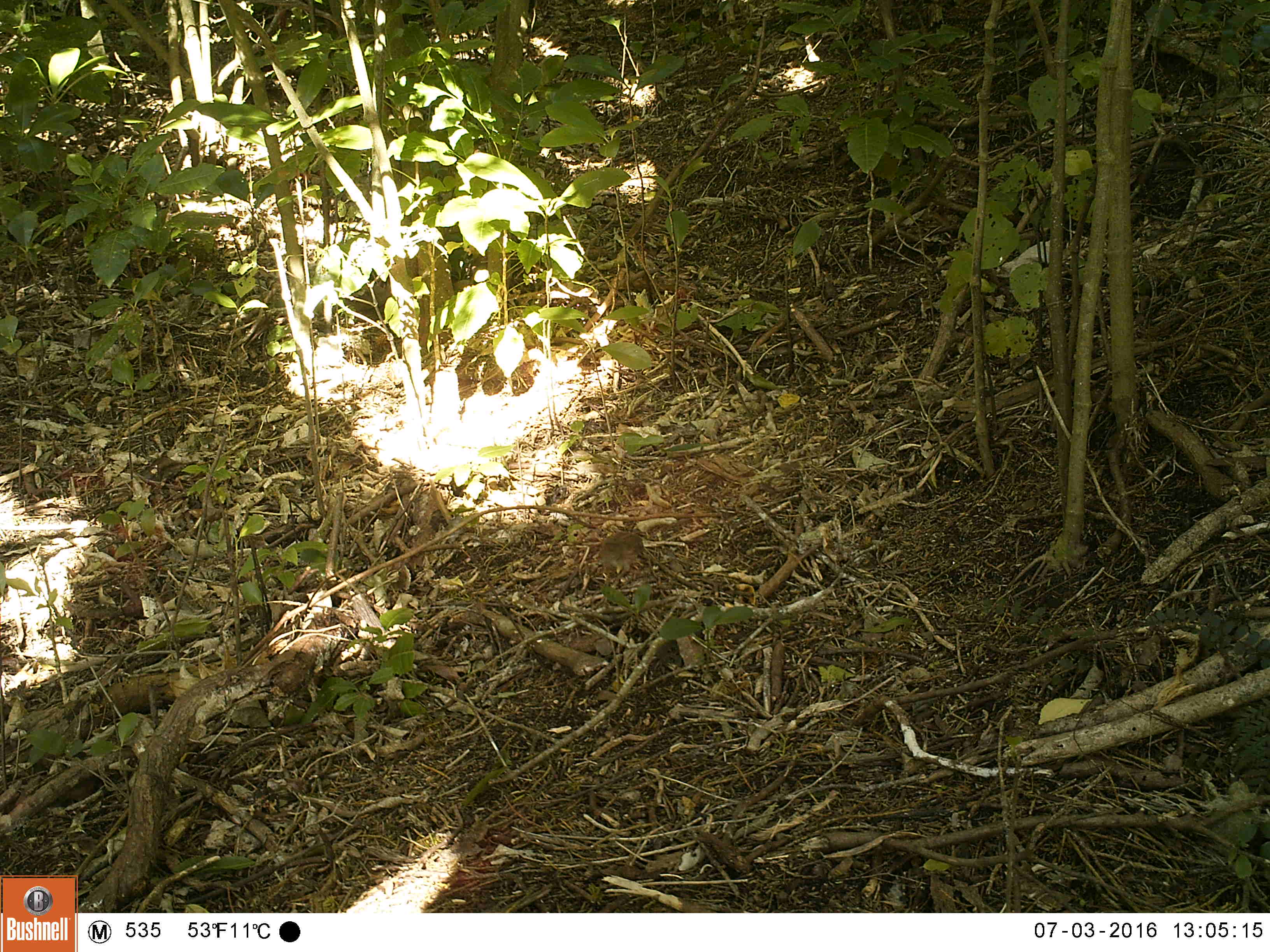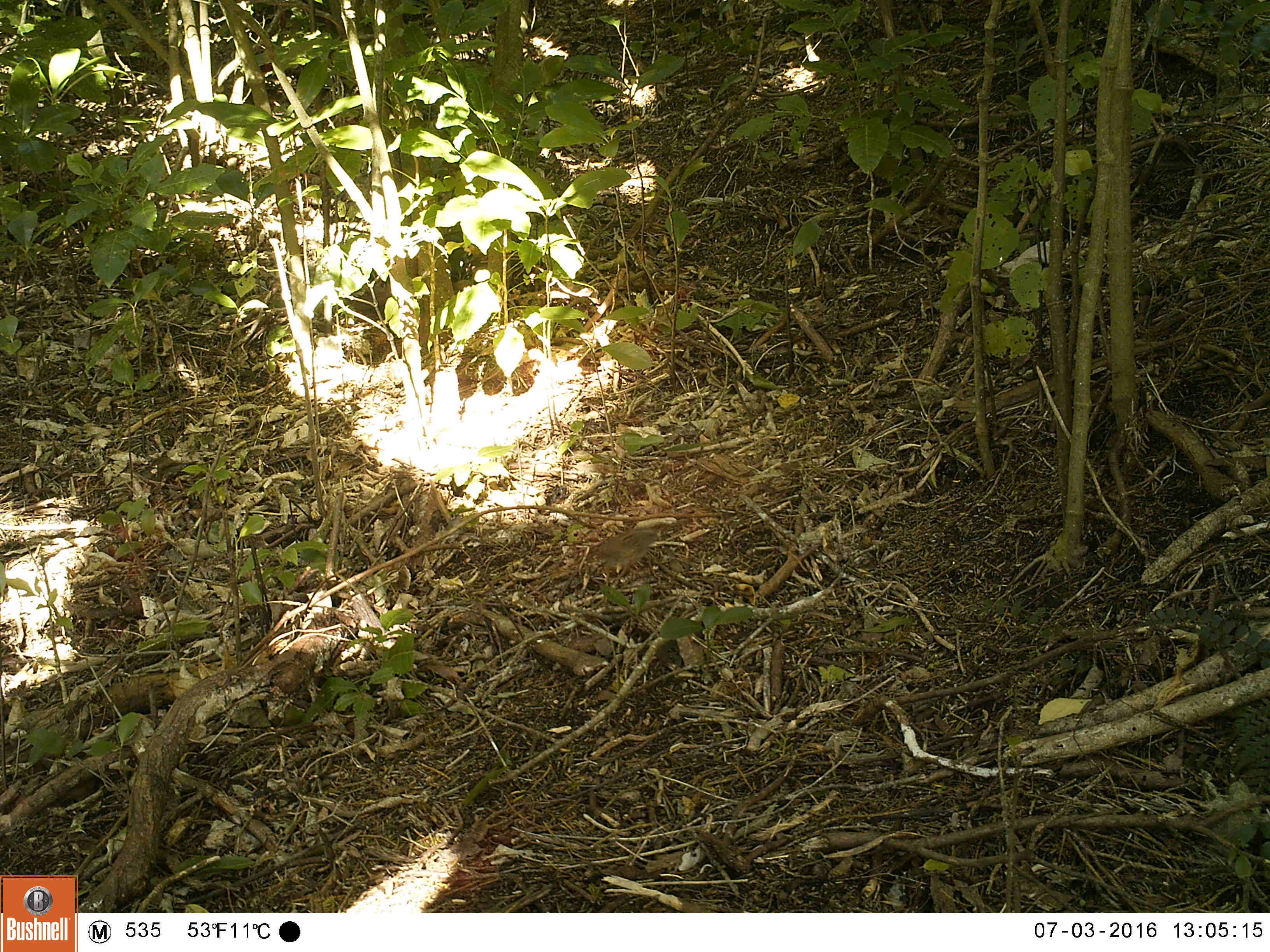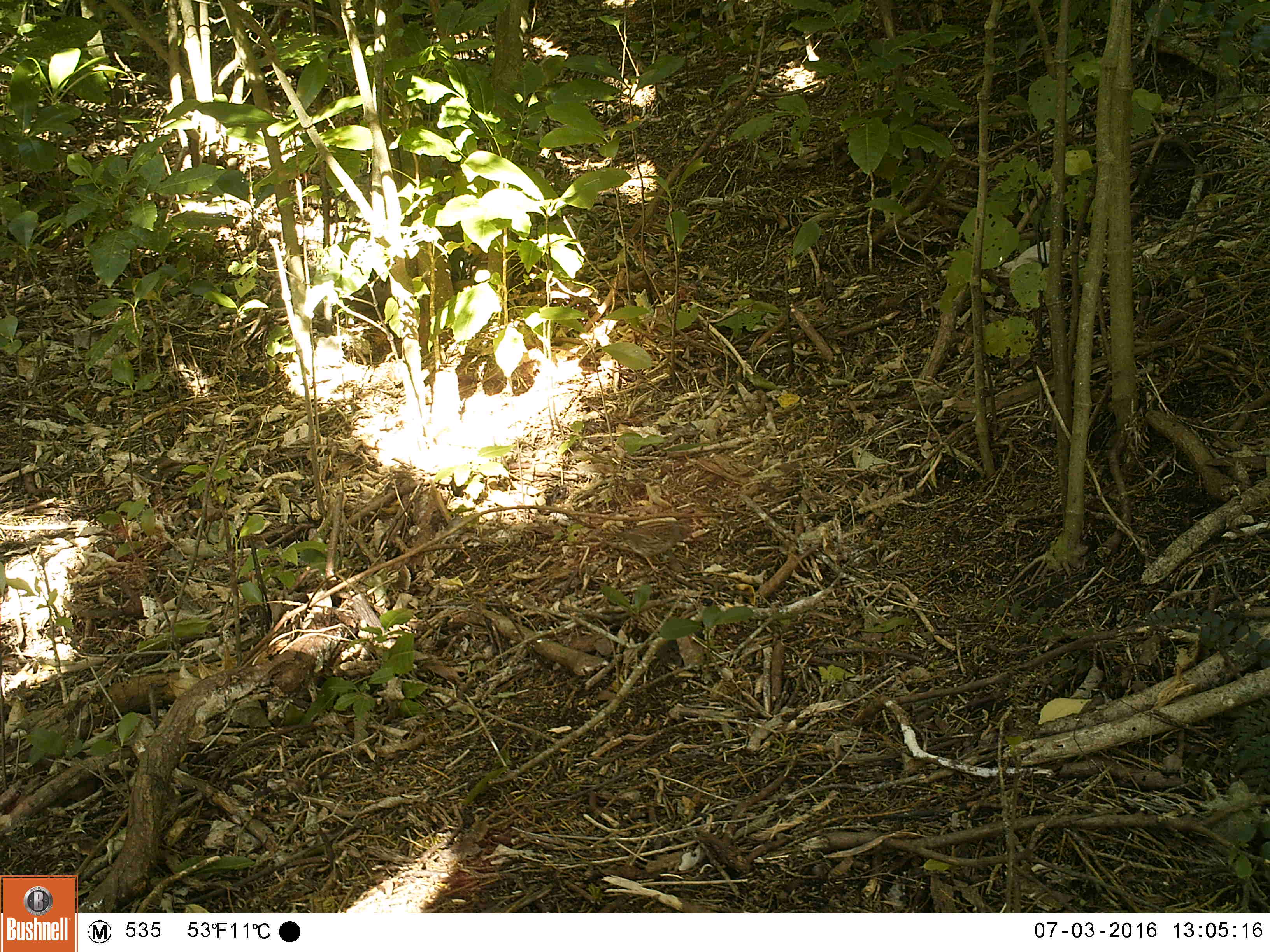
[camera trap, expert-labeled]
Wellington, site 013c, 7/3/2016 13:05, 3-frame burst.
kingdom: Animalia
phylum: Chordata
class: Aves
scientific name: Aves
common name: bird